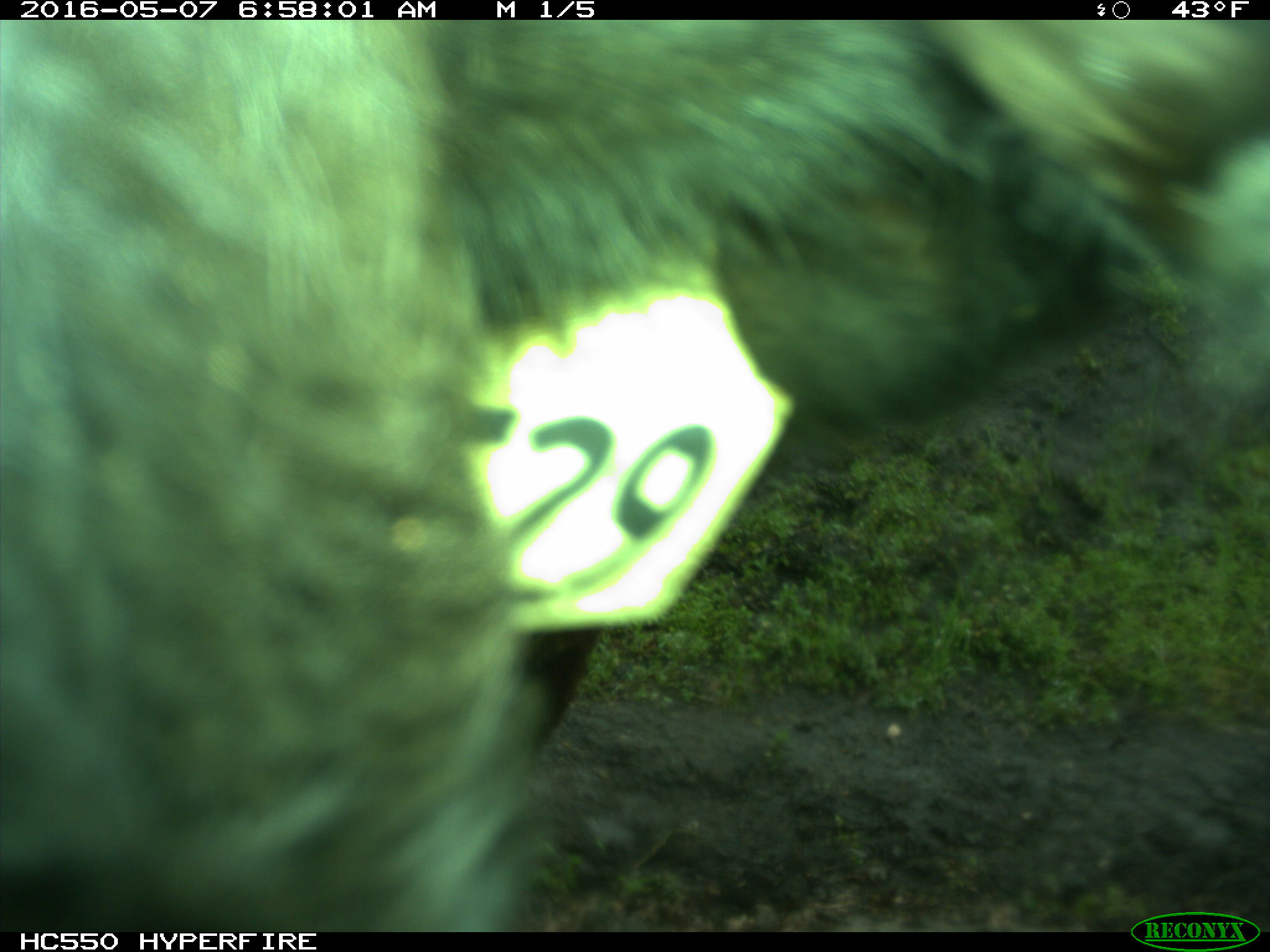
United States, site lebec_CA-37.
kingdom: Animalia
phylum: Chordata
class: Mammalia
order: Artiodactyla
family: Bovidae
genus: Bos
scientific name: Bos taurus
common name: domestic cow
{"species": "Bos taurus (domestic cow)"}